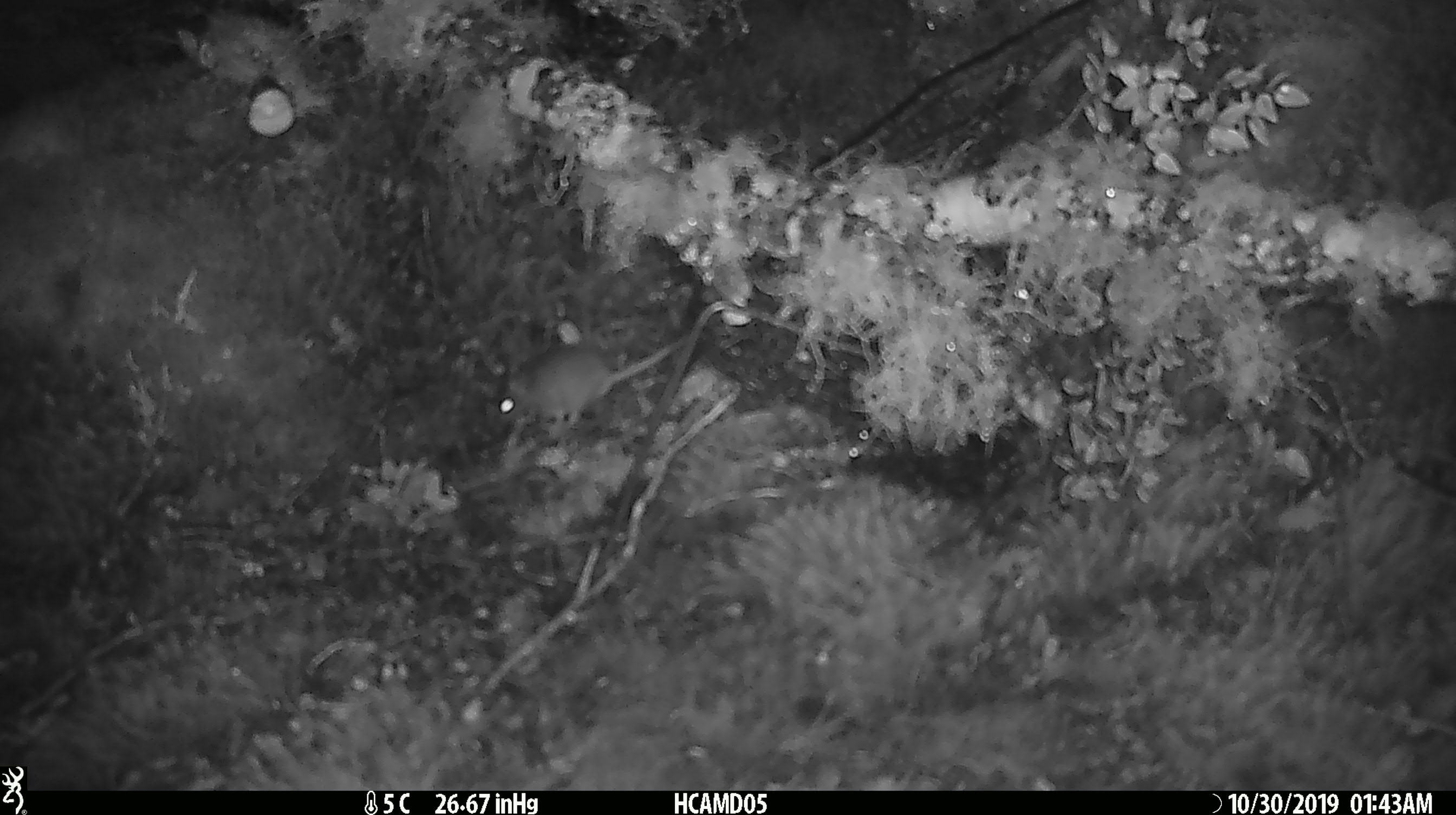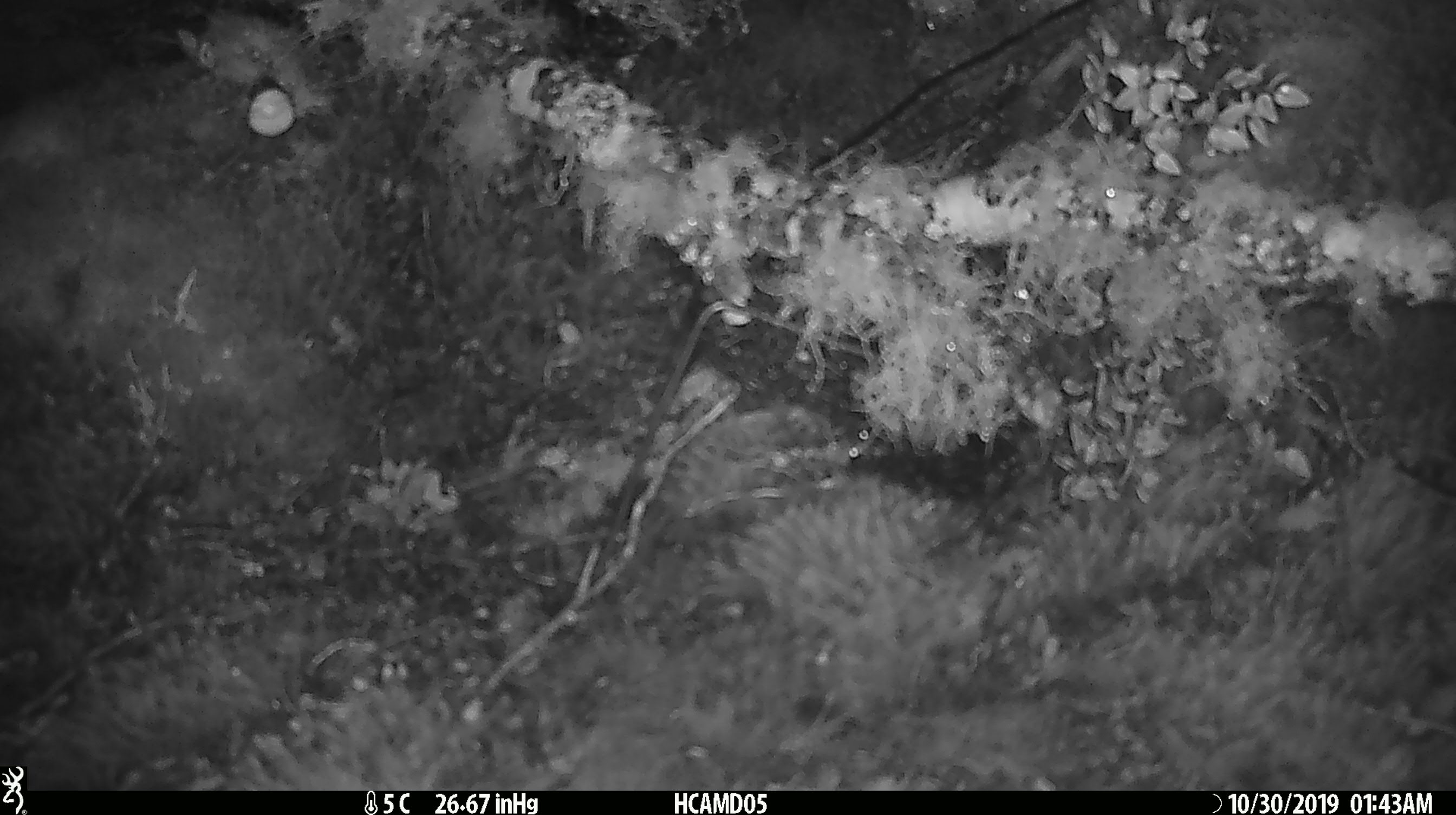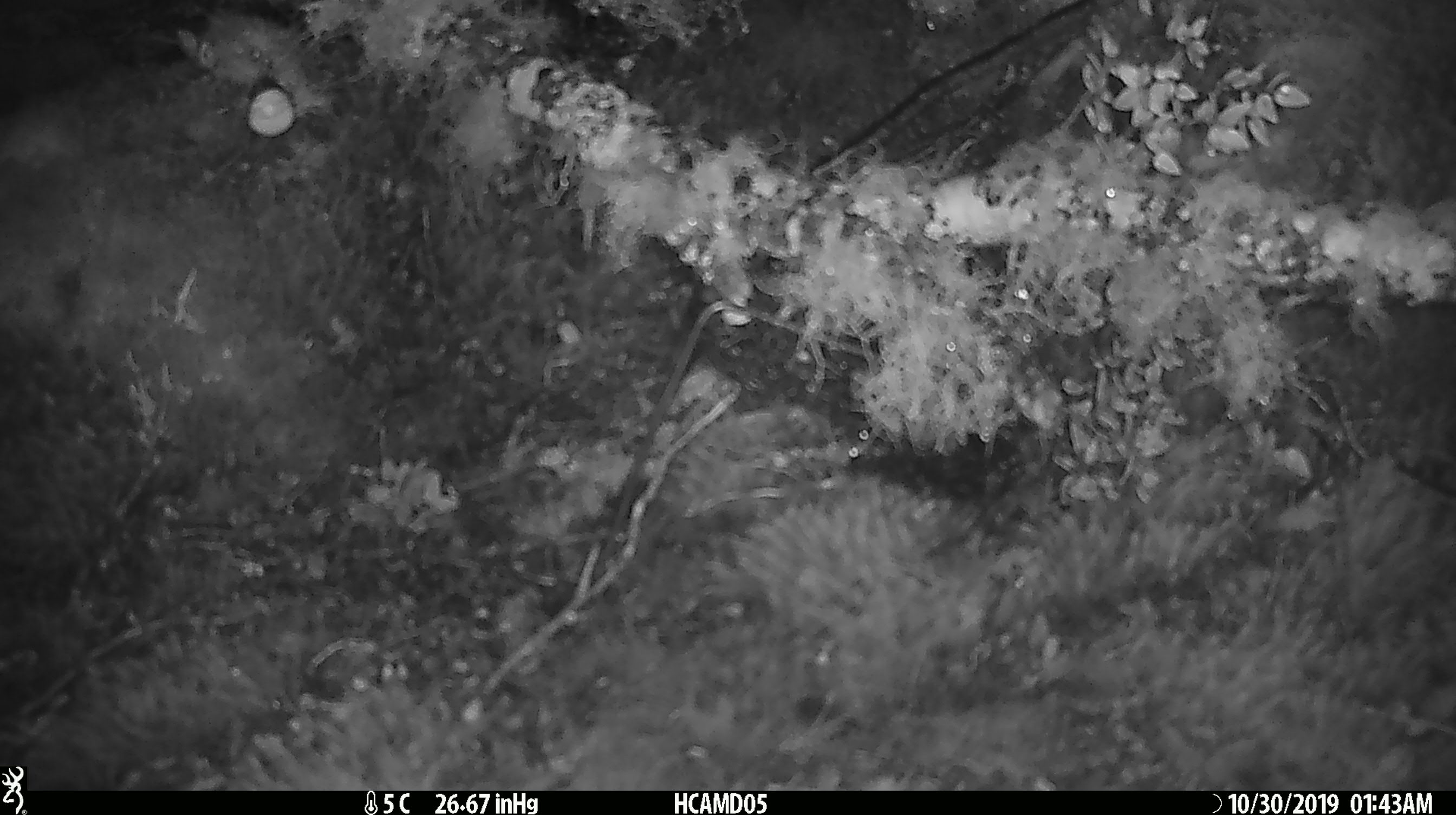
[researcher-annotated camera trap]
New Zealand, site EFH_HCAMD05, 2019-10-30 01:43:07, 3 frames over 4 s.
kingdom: Animalia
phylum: Chordata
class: Mammalia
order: Rodentia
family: Muridae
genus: Mus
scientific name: Mus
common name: mouse